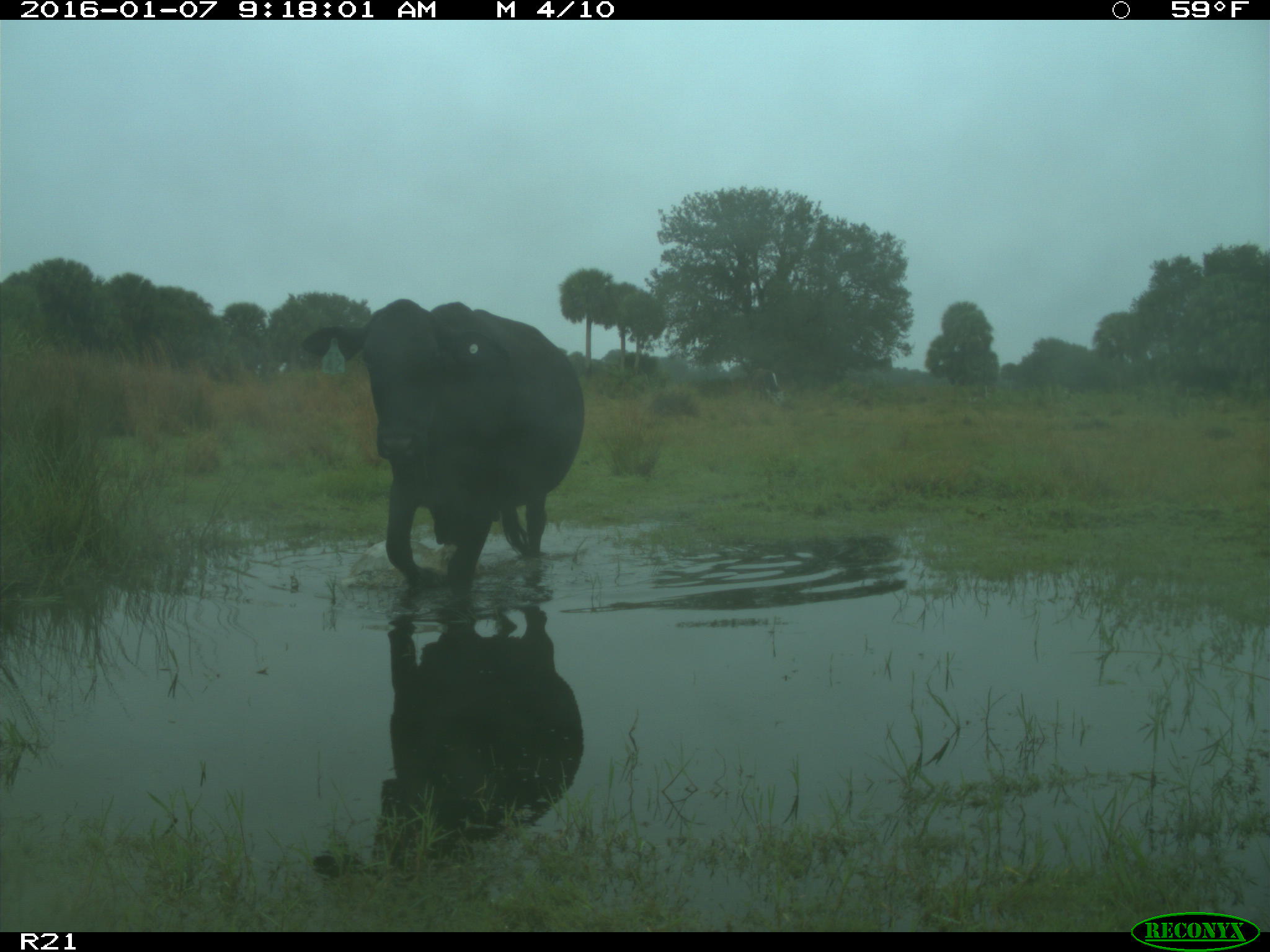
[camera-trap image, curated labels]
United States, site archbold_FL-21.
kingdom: Animalia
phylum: Chordata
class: Mammalia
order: Artiodactyla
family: Bovidae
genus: Bos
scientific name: Bos taurus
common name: domestic cow